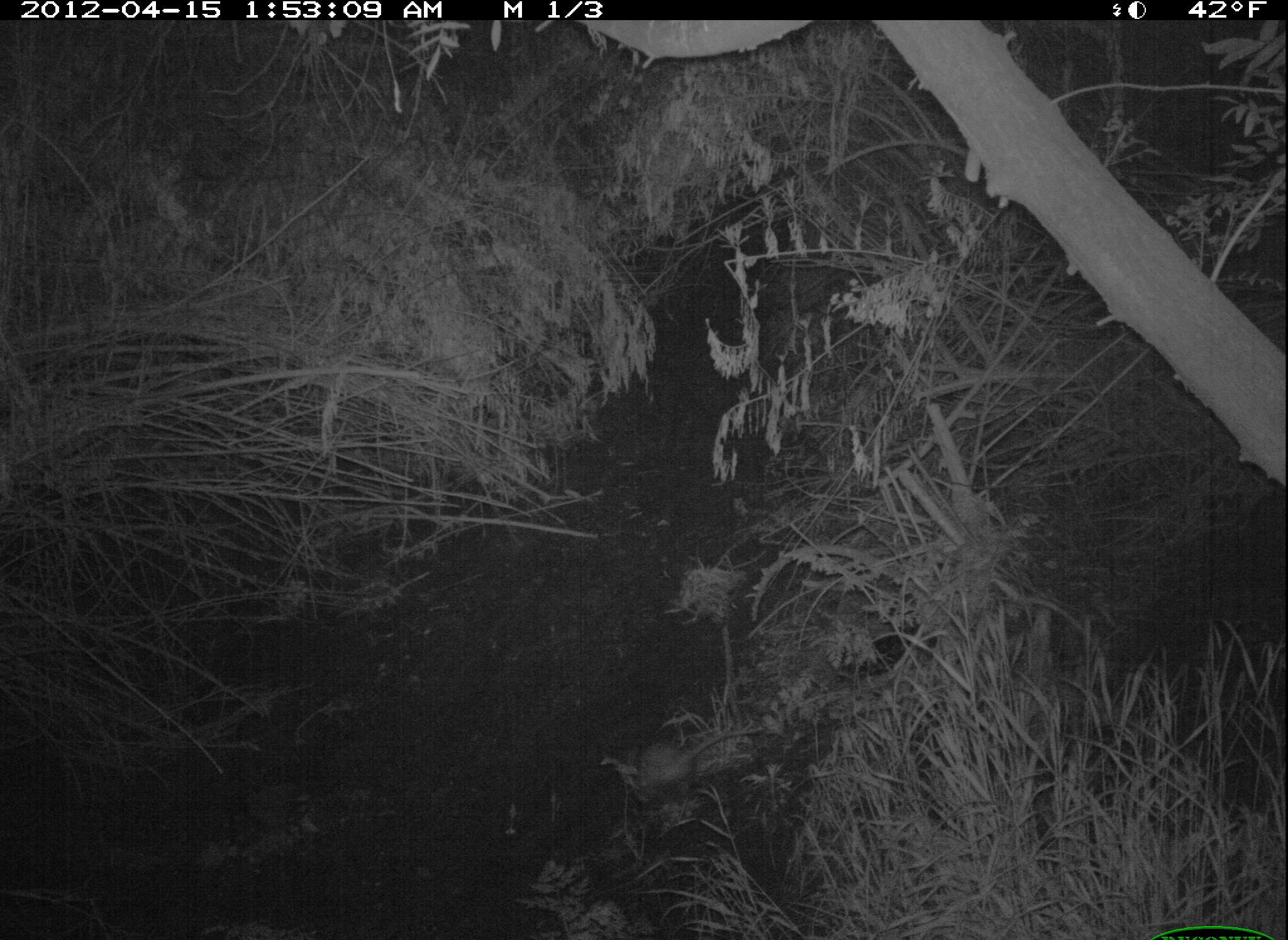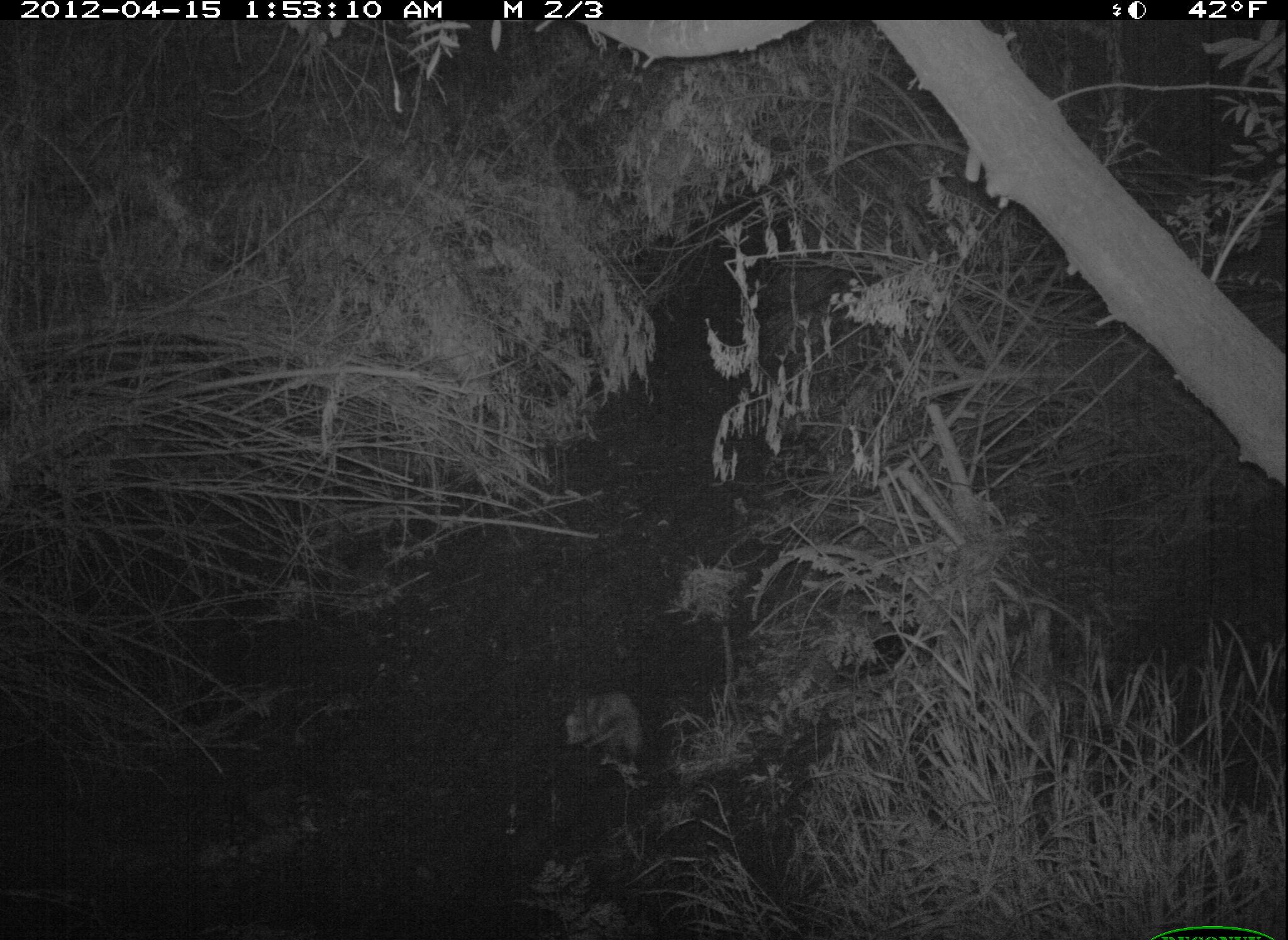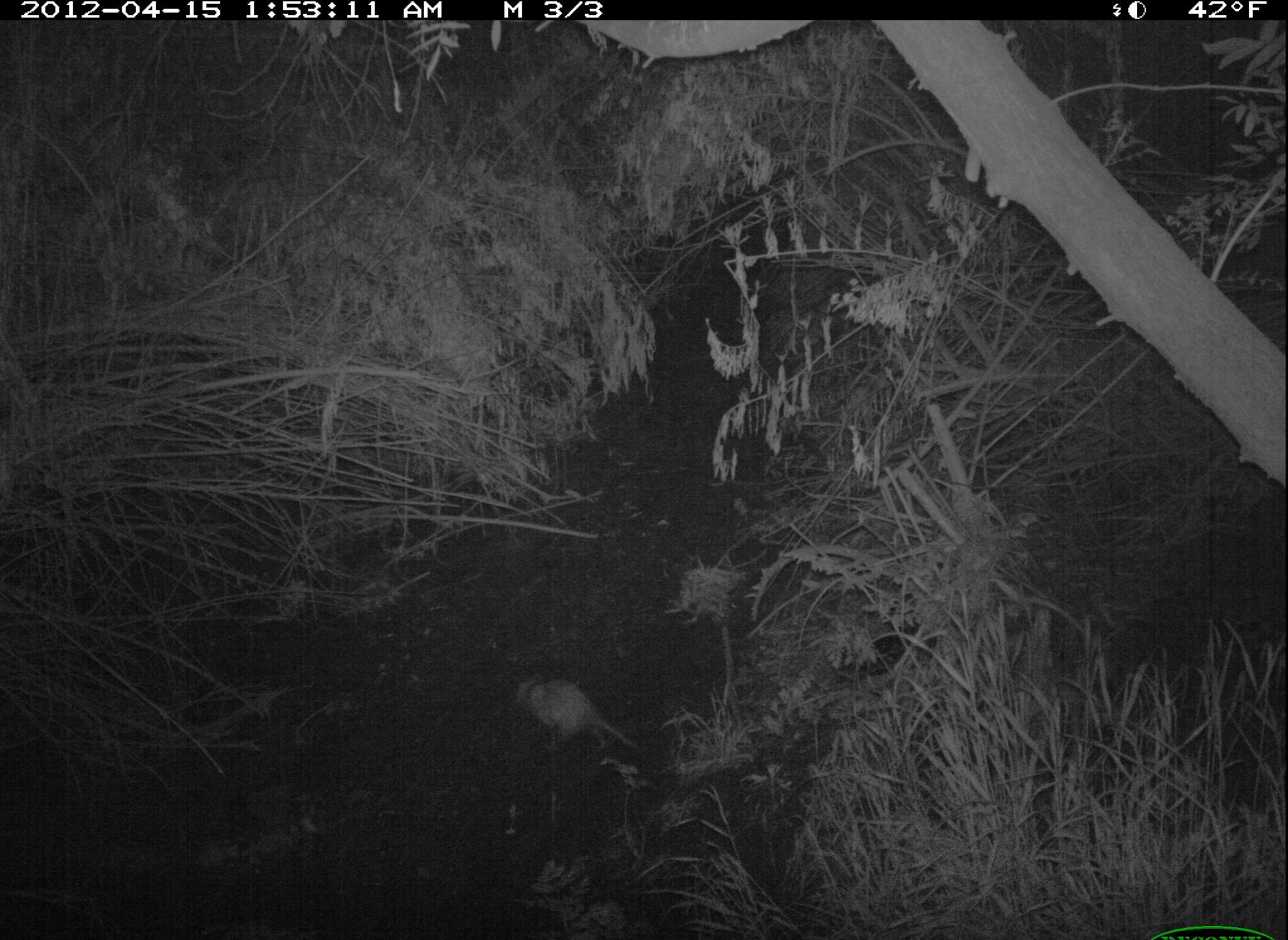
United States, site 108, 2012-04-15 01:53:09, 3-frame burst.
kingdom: Animalia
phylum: Chordata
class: Mammalia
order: Didelphimorphia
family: Didelphidae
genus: Didelphis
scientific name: Didelphis virginiana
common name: virginia opossum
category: opossum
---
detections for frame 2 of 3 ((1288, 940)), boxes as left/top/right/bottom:
opossum: 538/660/662/786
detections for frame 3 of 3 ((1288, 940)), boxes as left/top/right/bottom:
opossum: 500/657/665/785